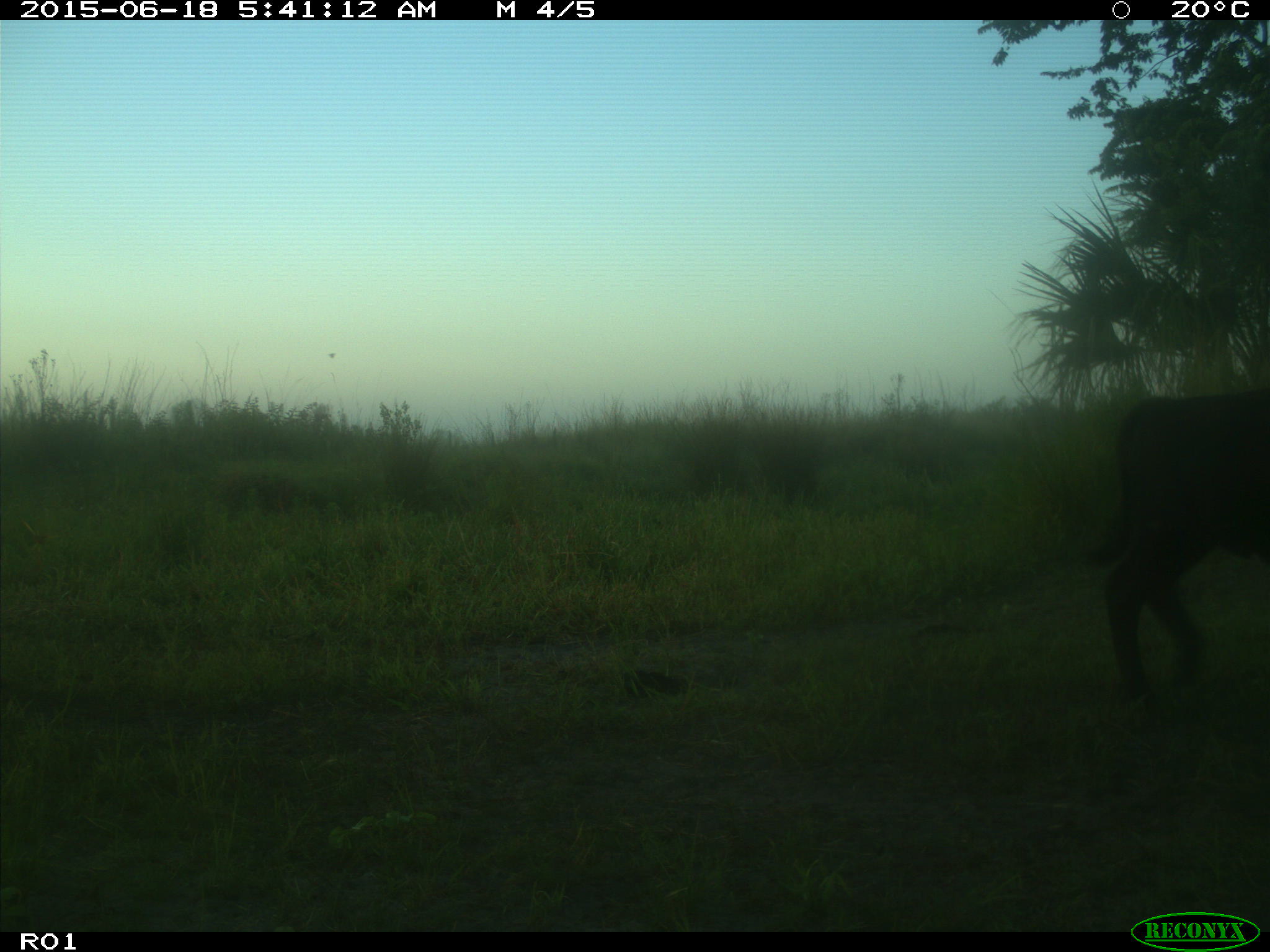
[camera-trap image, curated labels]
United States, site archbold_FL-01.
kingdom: Animalia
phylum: Chordata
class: Mammalia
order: Artiodactyla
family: Bovidae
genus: Bos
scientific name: Bos taurus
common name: domestic cow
Bos taurus (domestic cow).